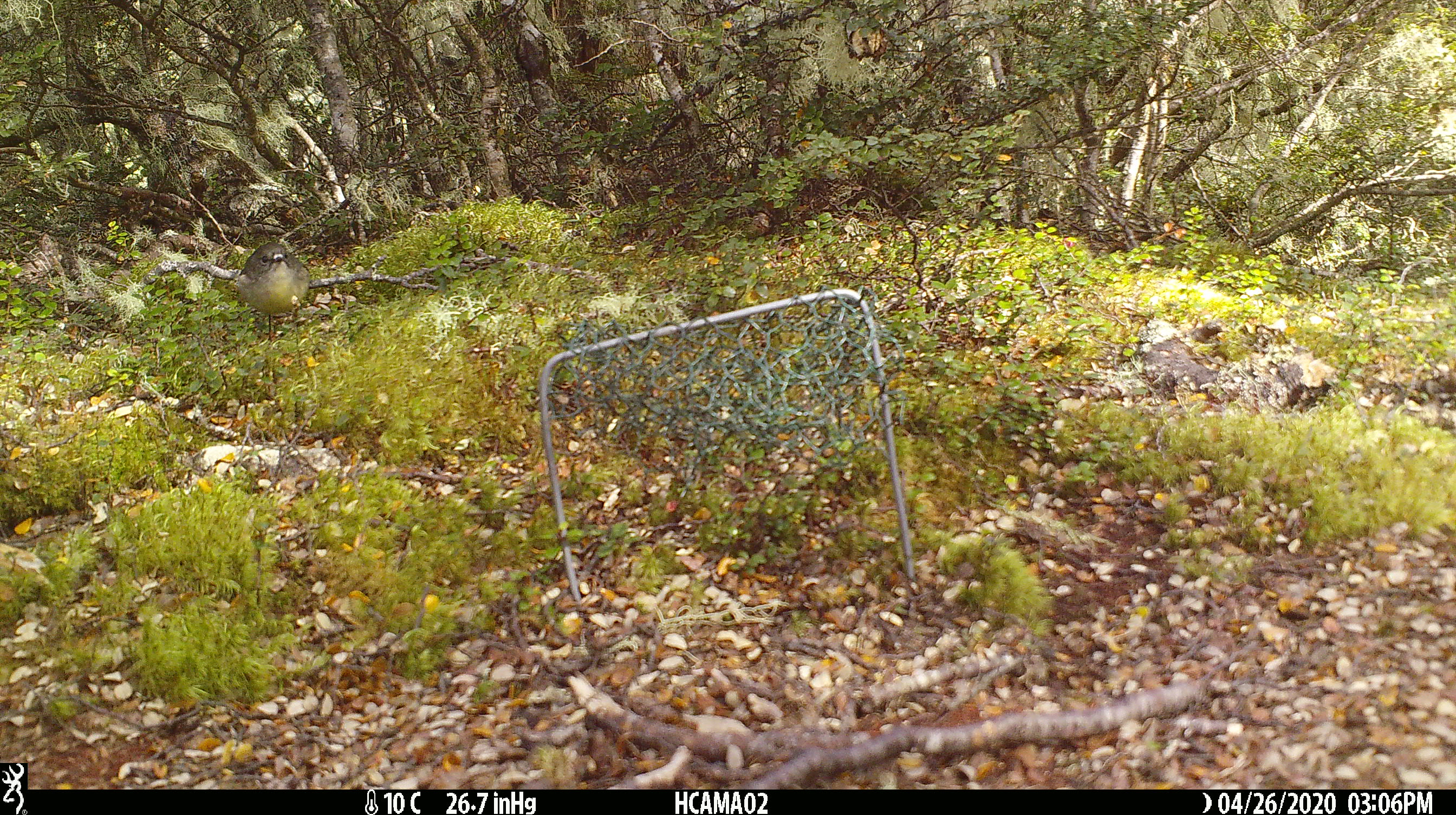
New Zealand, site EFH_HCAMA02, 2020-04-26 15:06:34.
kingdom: Animalia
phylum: Chordata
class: Aves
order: Passeriformes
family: Petroicidae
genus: Petroica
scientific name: Petroica australis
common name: new zealand robin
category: robin